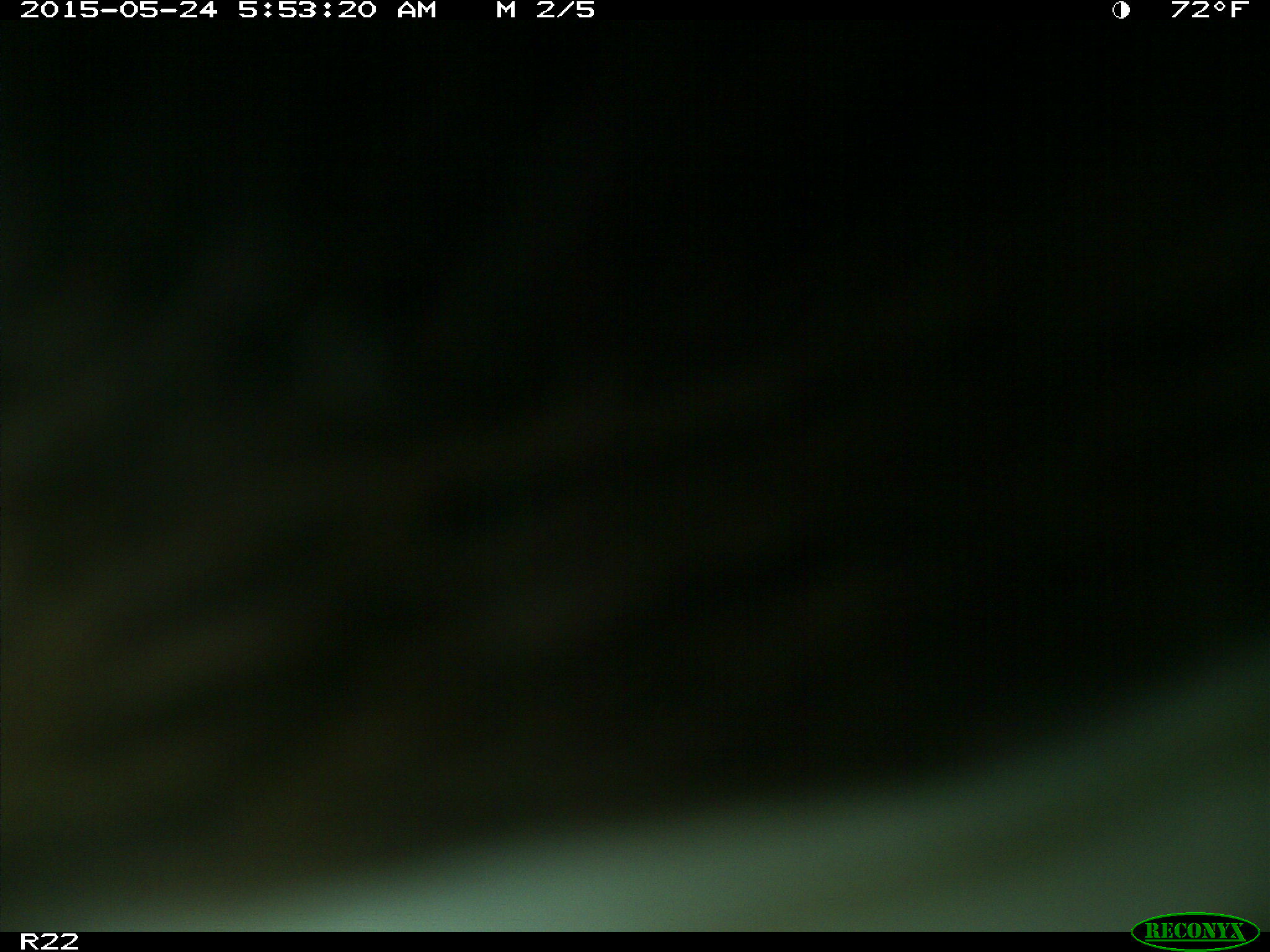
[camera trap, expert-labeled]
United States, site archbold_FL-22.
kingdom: Animalia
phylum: Chordata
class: Mammalia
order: Artiodactyla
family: Bovidae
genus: Bos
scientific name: Bos taurus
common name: domestic cow